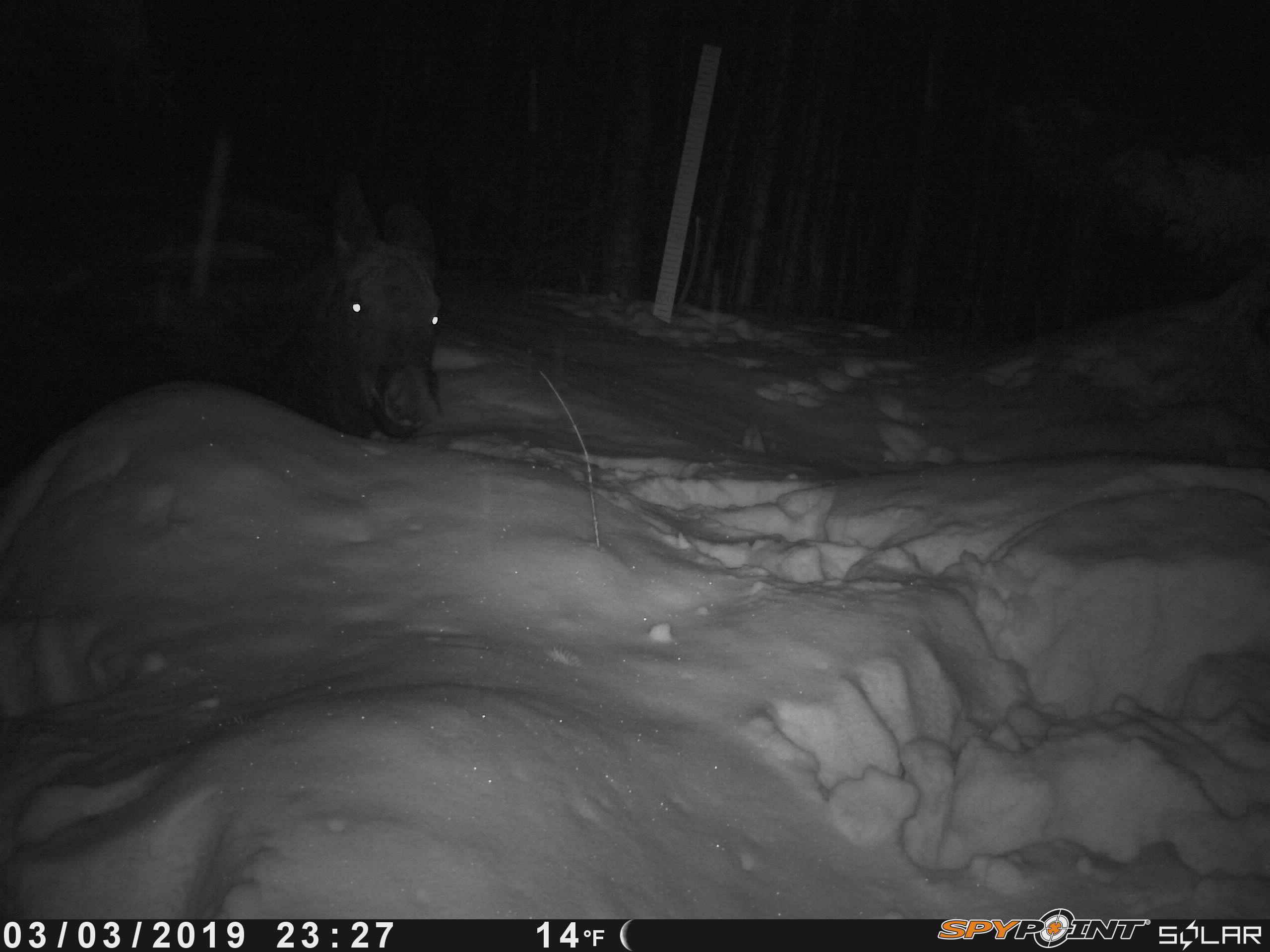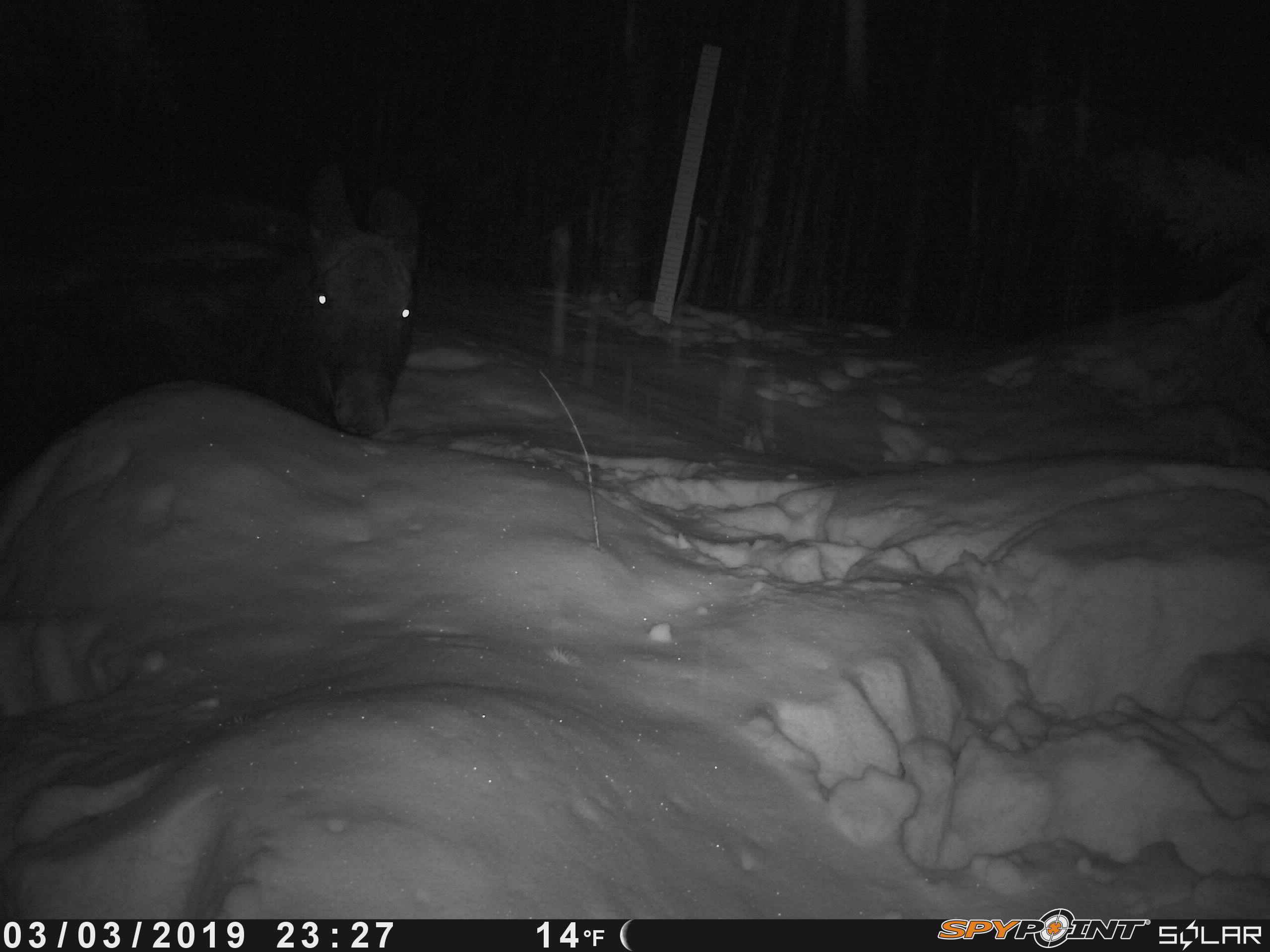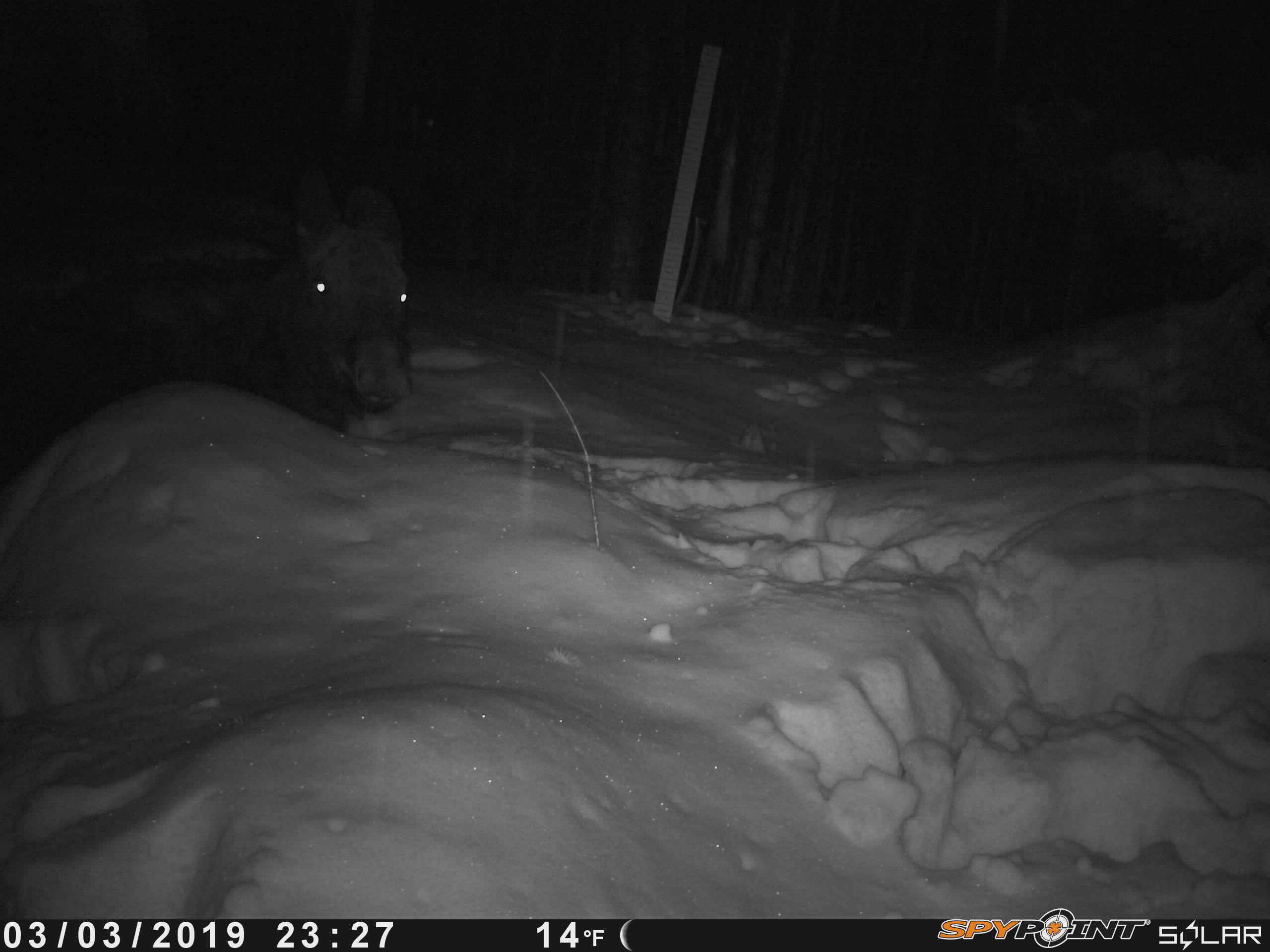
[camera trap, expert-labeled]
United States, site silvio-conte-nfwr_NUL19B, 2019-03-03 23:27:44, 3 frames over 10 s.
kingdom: Animalia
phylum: Chordata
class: Mammalia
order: Artiodactyla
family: Cervidae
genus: Alces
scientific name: Alces alces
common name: moose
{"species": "moose (Alces alces)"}